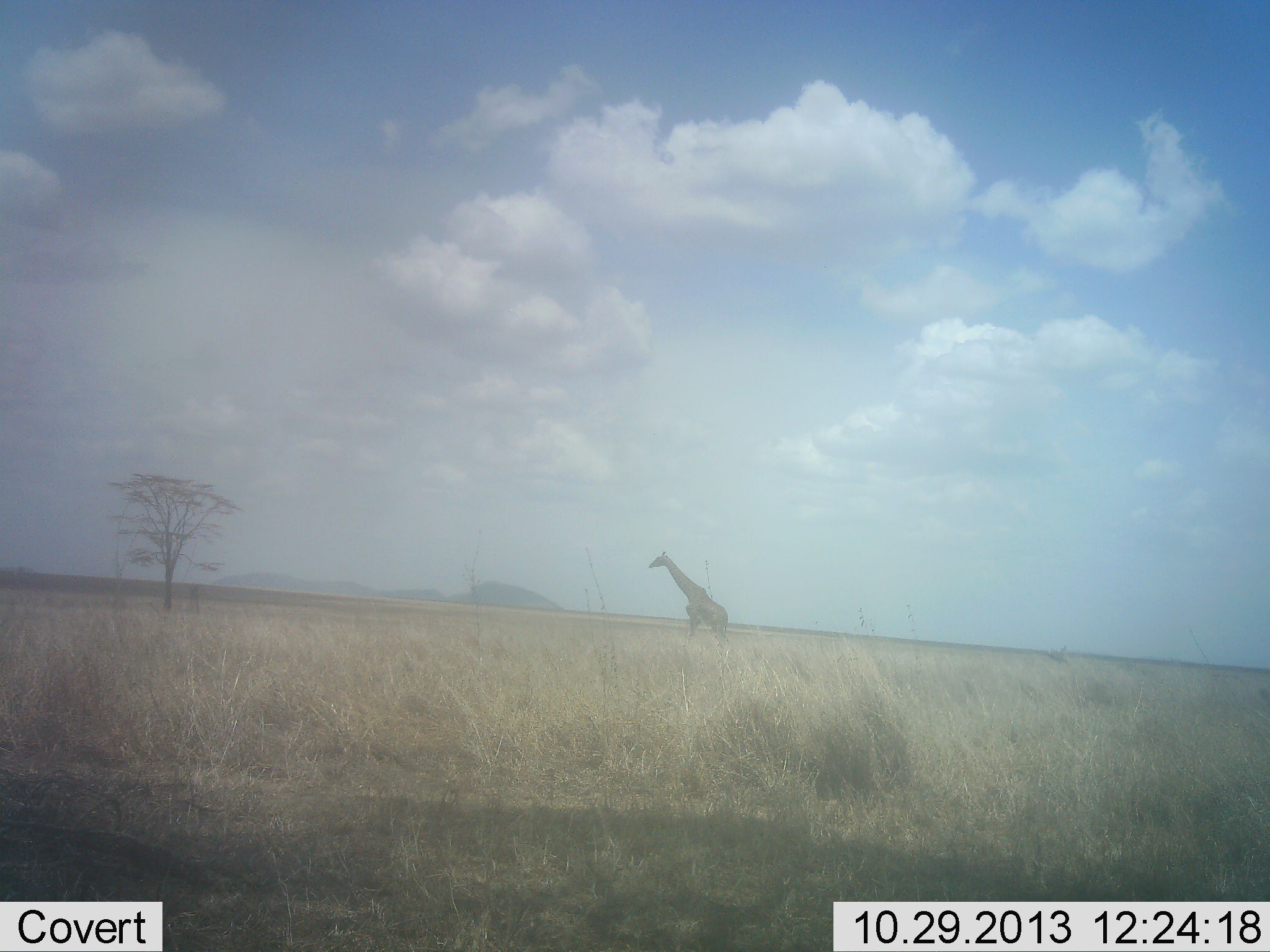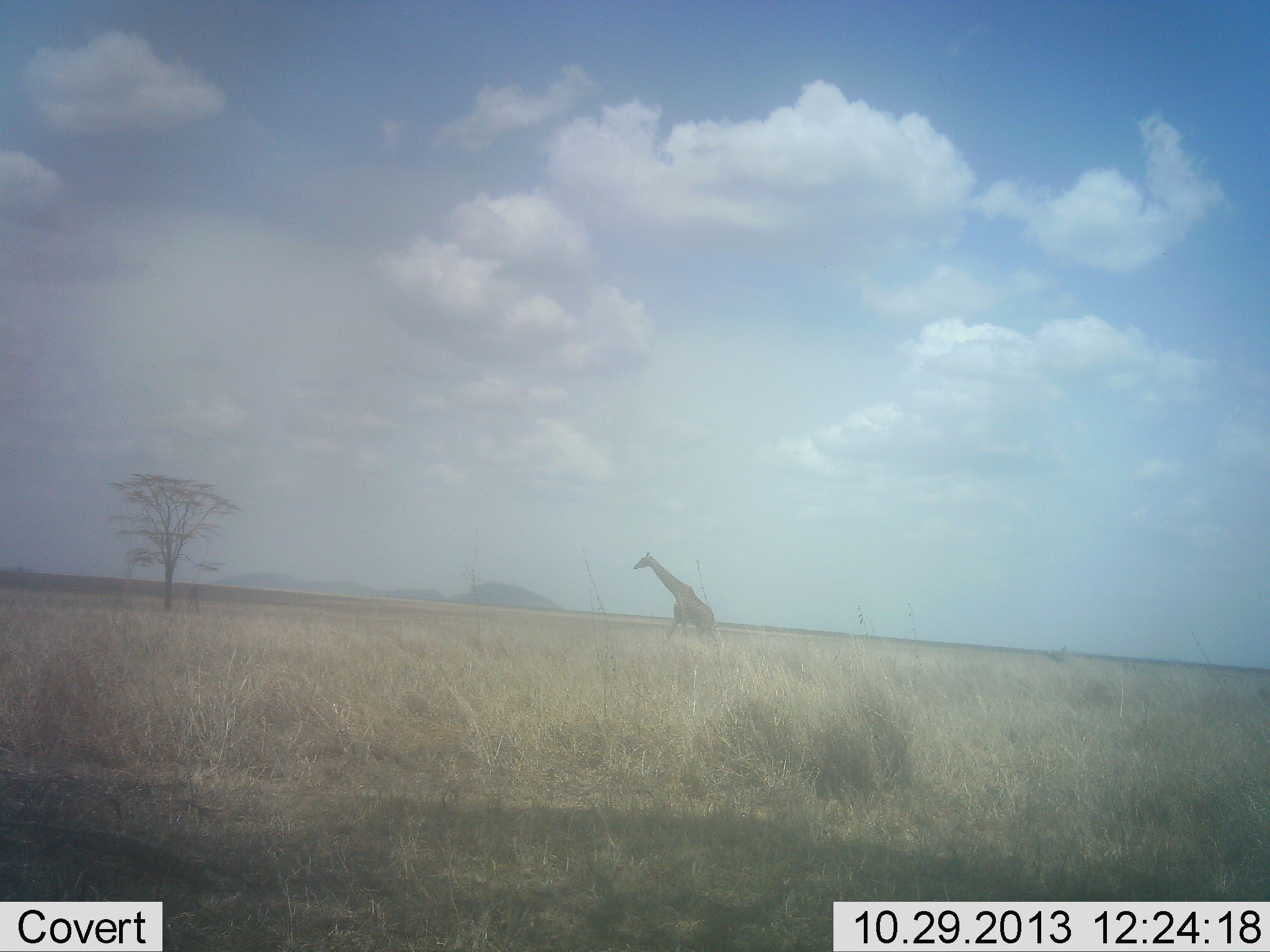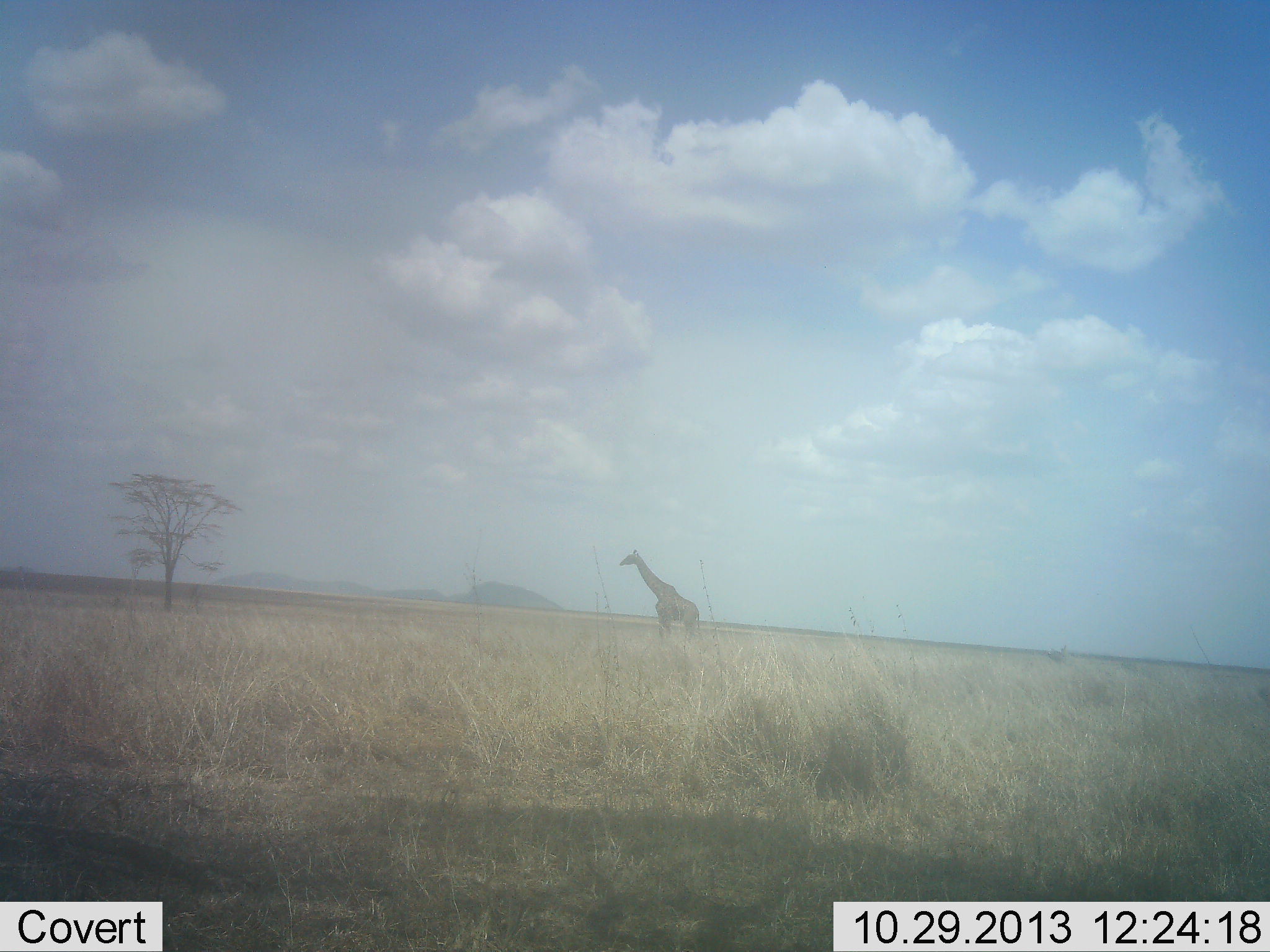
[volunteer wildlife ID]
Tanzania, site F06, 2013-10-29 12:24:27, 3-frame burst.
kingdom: Animalia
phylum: Chordata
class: Mammalia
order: Artiodactyla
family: Giraffidae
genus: Giraffa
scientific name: Giraffa camelopardalis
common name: giraffe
Giraffe (Giraffa camelopardalis), count 1. Behavior (volunteer vote fractions): standing 0%, resting 0%, moving 100%, interacting 0%. Young present (vote fraction): 0%. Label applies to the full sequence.